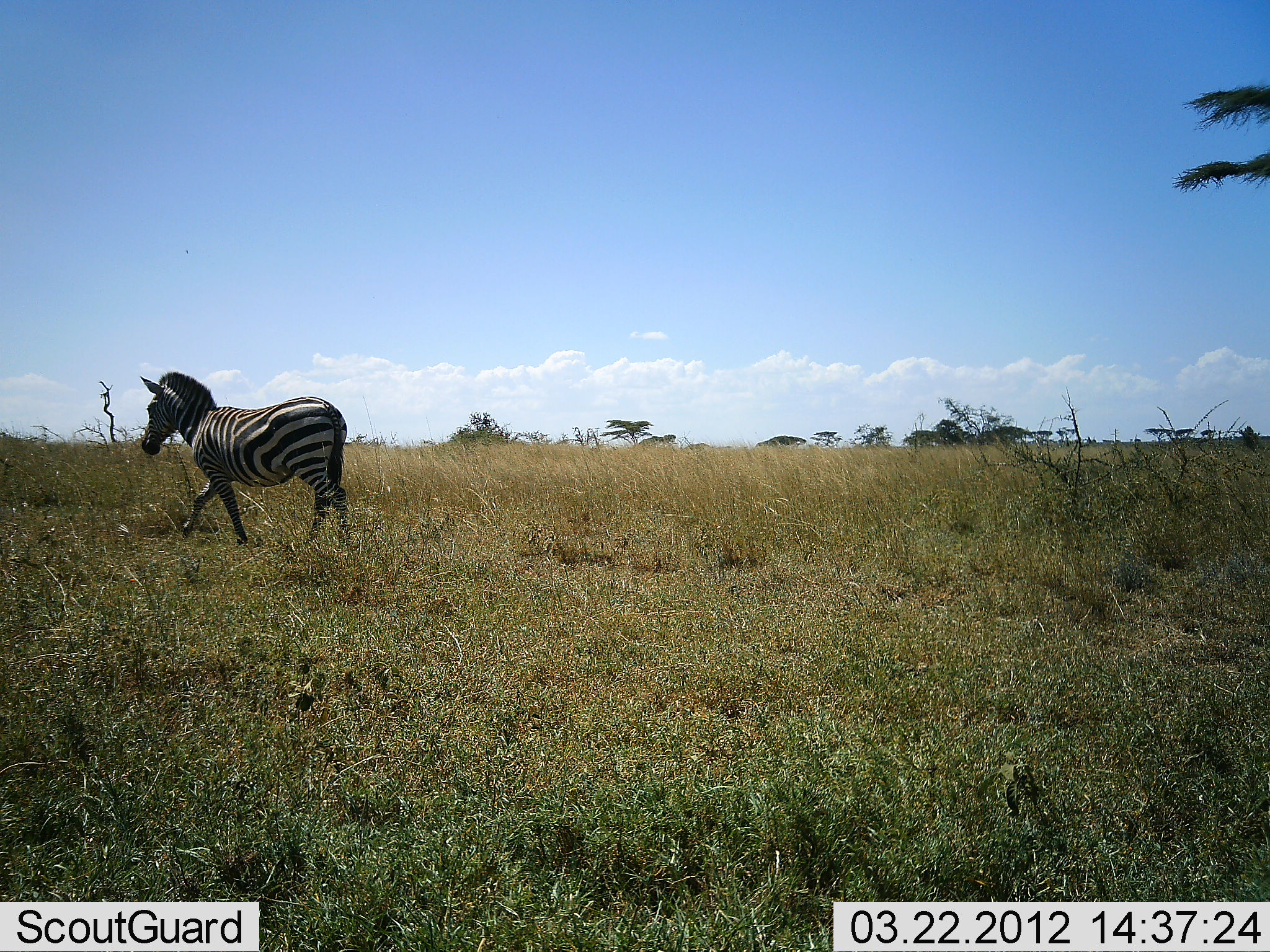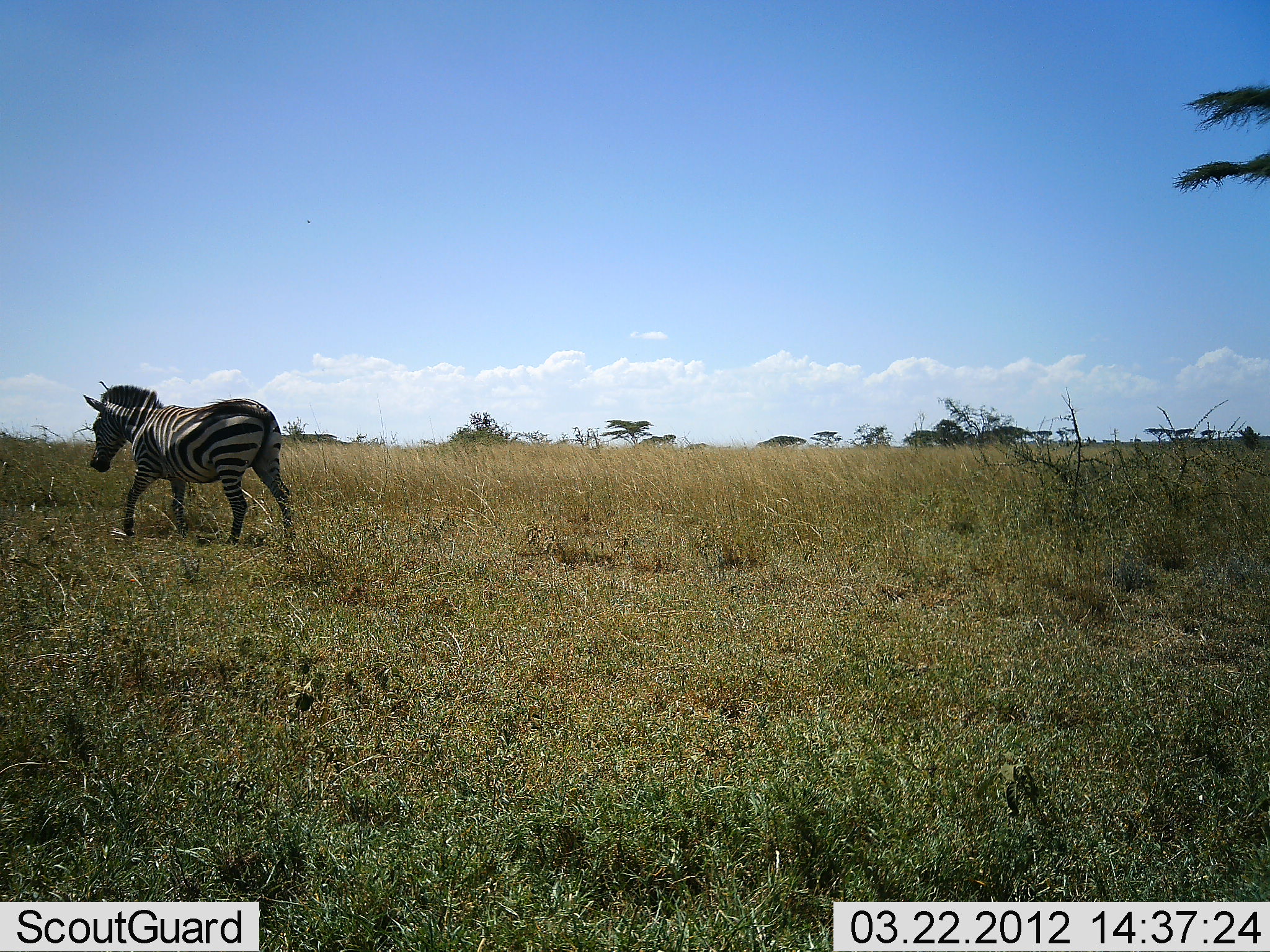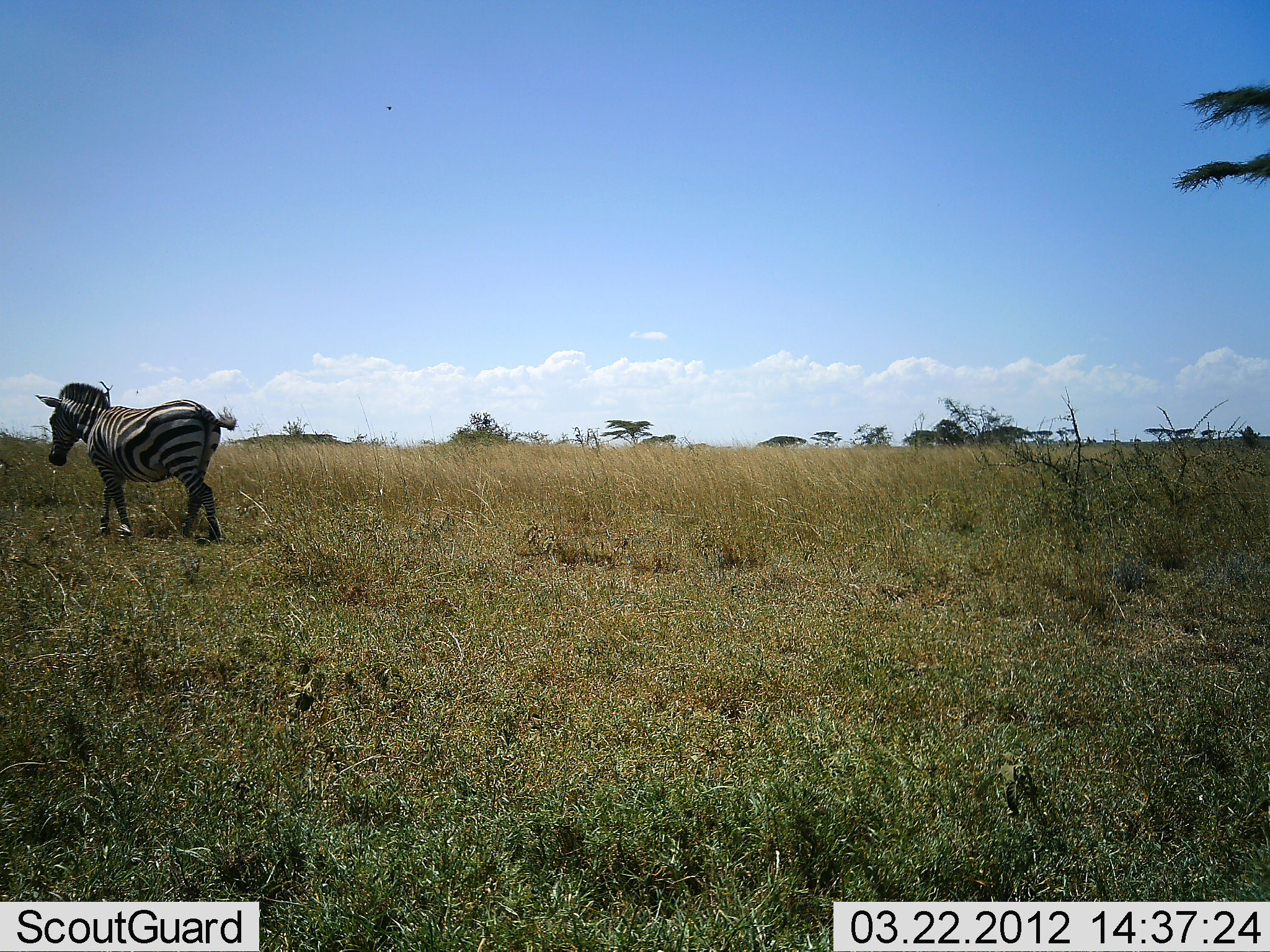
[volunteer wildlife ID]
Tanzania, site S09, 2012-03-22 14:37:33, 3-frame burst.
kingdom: Animalia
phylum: Chordata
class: Mammalia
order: Perissodactyla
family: Equidae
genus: Equus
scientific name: Equus quagga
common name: plains zebra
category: zebra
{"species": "zebra (plains zebra) (Equus quagga)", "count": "1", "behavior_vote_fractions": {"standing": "6%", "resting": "0%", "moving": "100%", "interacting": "0%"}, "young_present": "6%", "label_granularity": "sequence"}